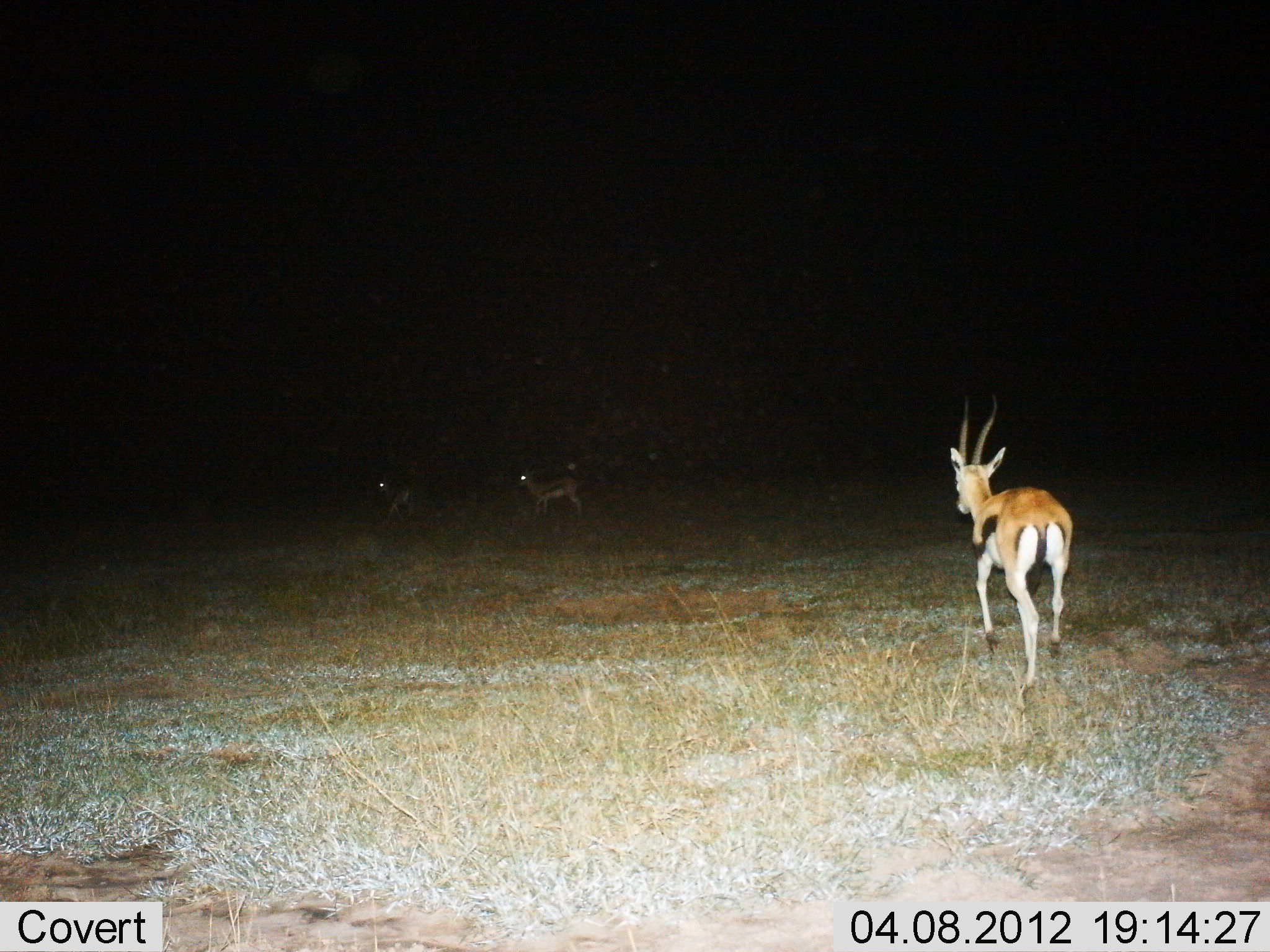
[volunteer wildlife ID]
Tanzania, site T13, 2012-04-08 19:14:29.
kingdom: Animalia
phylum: Chordata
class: Mammalia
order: Artiodactyla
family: Bovidae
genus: Eudorcas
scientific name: Eudorcas thomsonii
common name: thomson's gazelle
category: gazellethomsons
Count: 3.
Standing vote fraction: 41%.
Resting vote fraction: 0%.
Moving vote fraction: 88%.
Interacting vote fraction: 0%.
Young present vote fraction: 0%.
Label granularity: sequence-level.